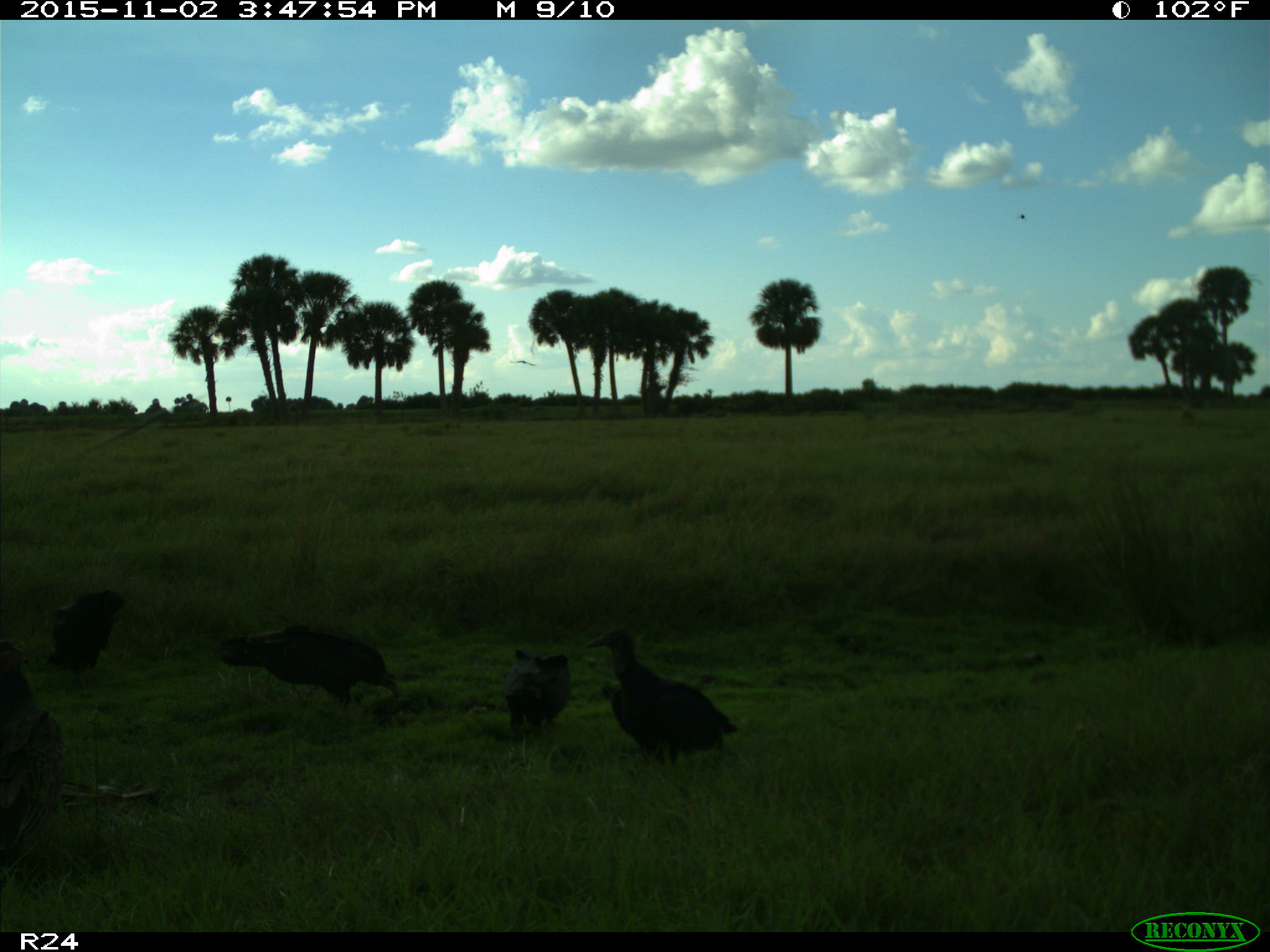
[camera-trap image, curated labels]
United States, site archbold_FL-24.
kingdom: Animalia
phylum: Chordata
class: Aves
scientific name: Aves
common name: birds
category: unidentified bird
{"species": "unidentified bird (birds) (Aves)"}